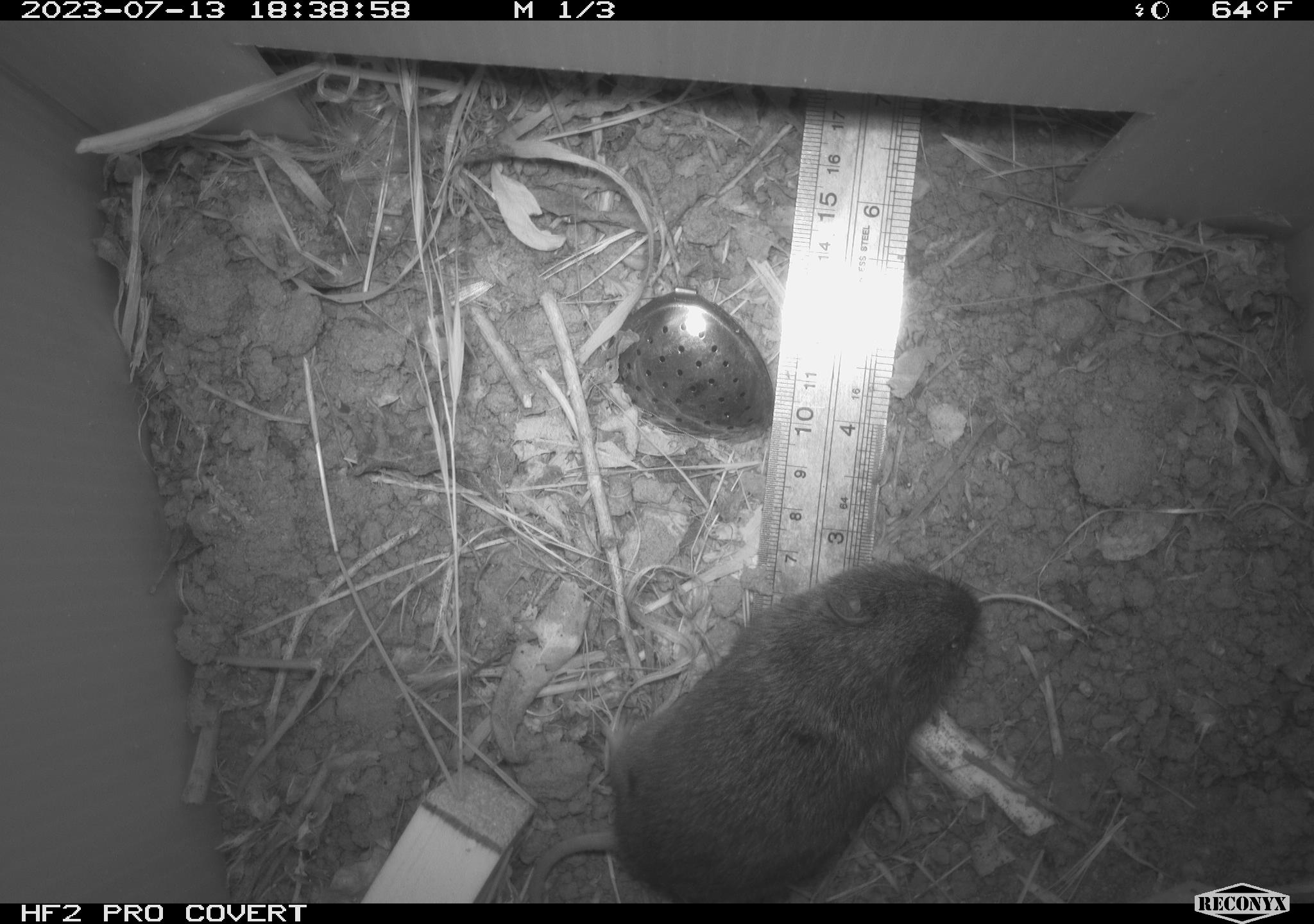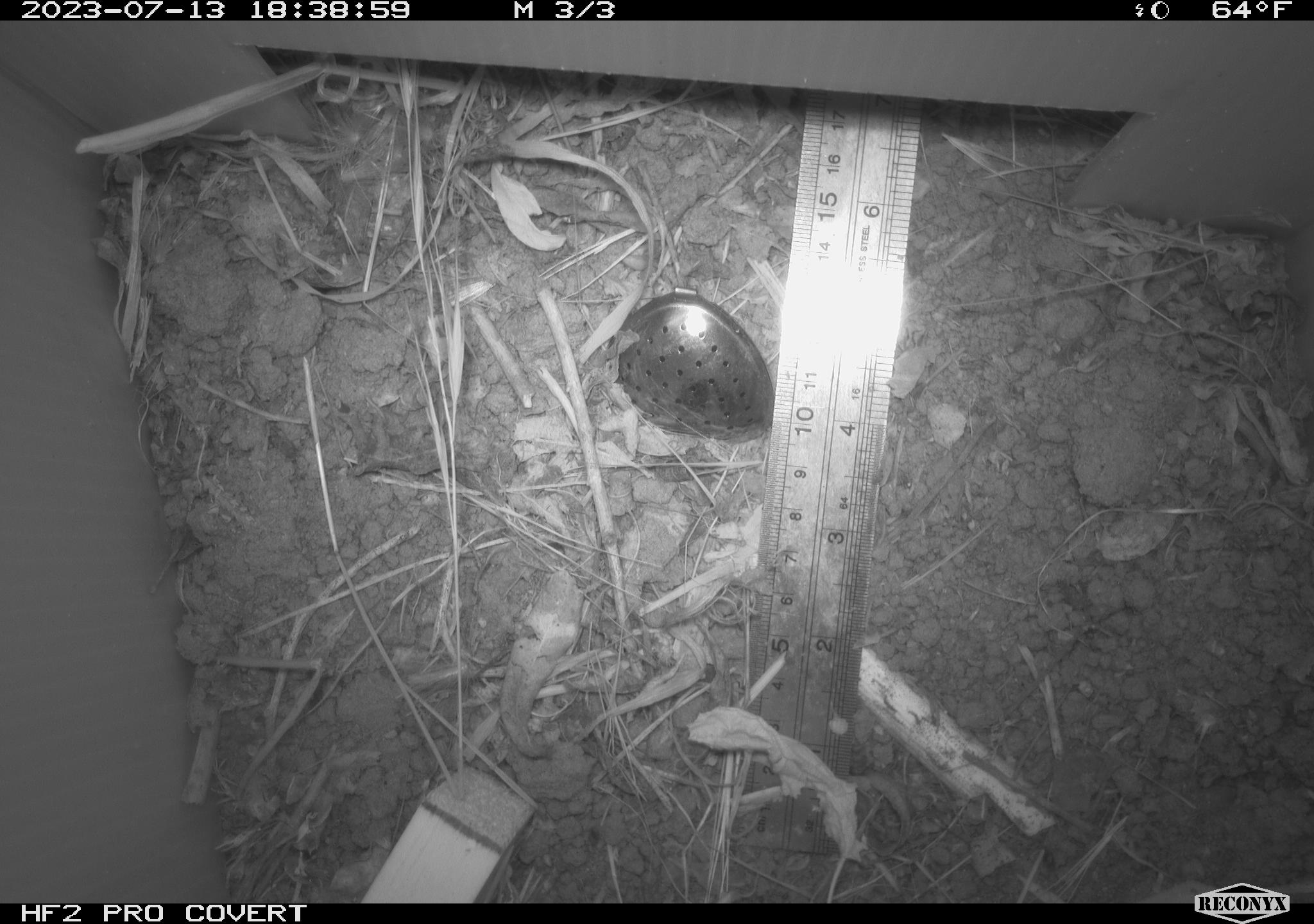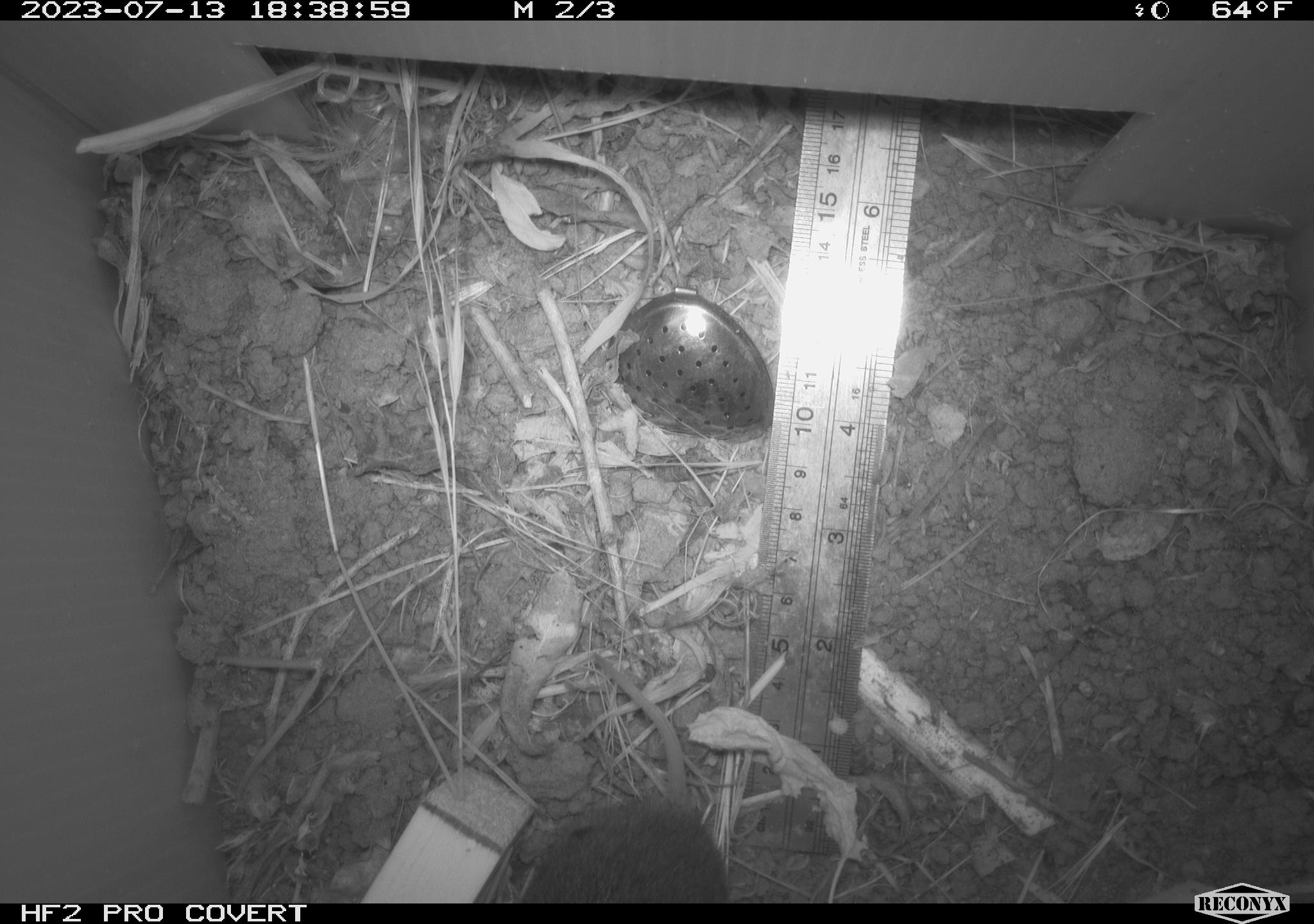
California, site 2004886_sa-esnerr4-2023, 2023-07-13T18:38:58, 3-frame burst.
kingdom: Animalia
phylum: Chordata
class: Mammalia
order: Rodentia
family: Cricetidae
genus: Microtus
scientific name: Microtus californicus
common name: california vole